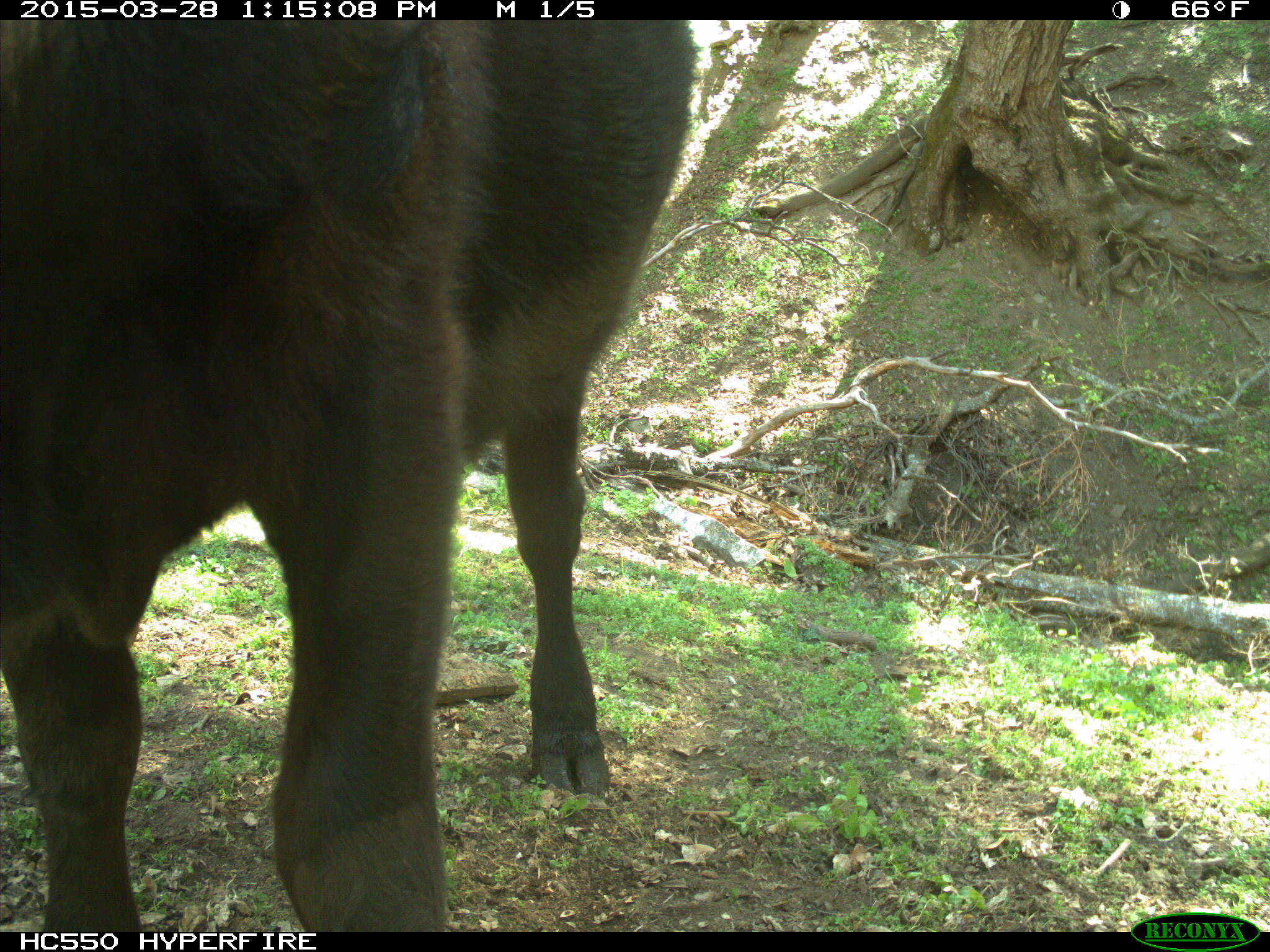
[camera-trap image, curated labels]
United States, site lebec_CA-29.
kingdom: Animalia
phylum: Chordata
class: Mammalia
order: Artiodactyla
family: Bovidae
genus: Bos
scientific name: Bos taurus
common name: domestic cow